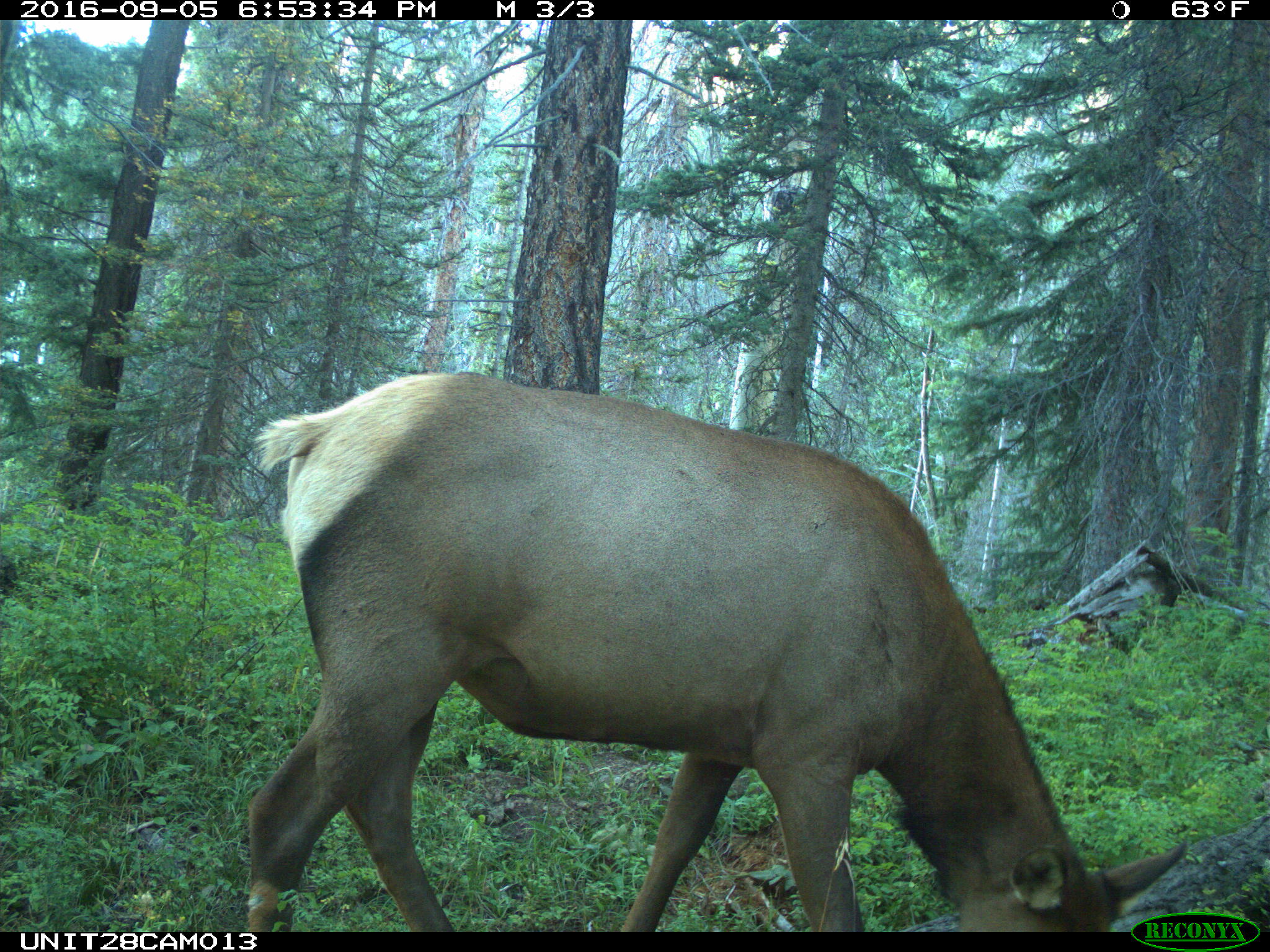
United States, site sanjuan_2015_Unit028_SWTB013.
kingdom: Animalia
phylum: Chordata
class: Mammalia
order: Artiodactyla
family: Cervidae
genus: Cervus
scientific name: Cervus elaphus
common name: red deer